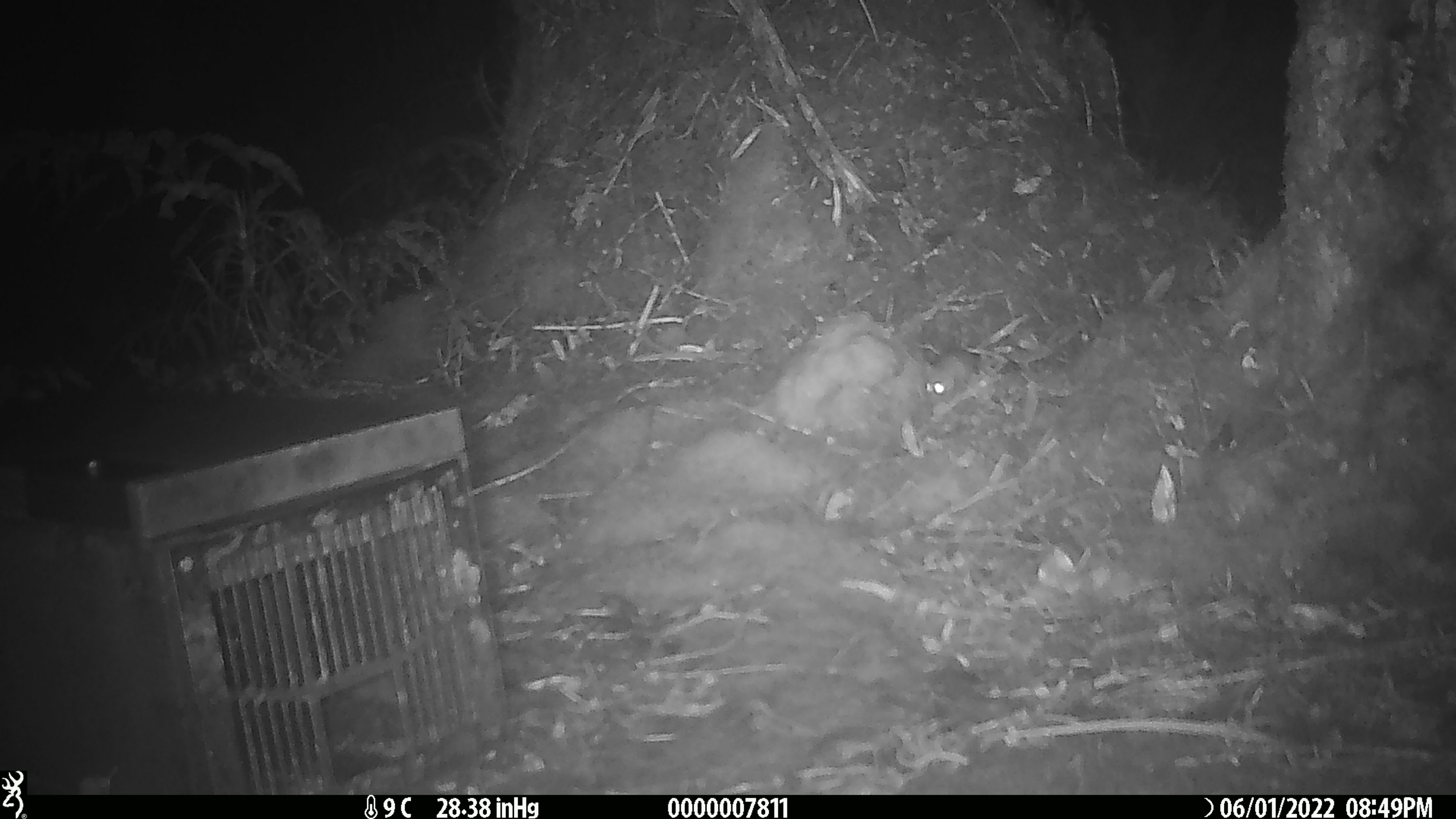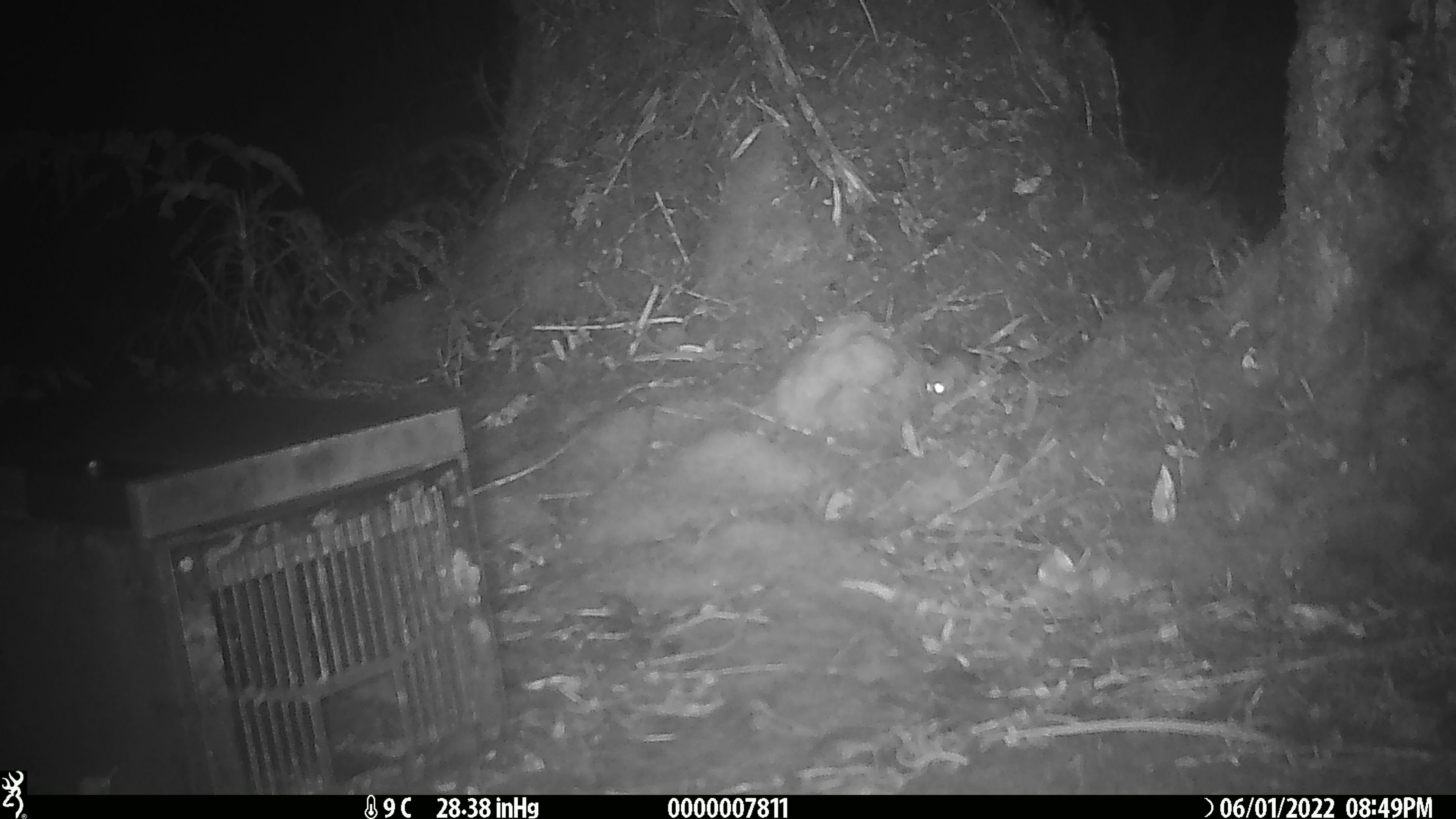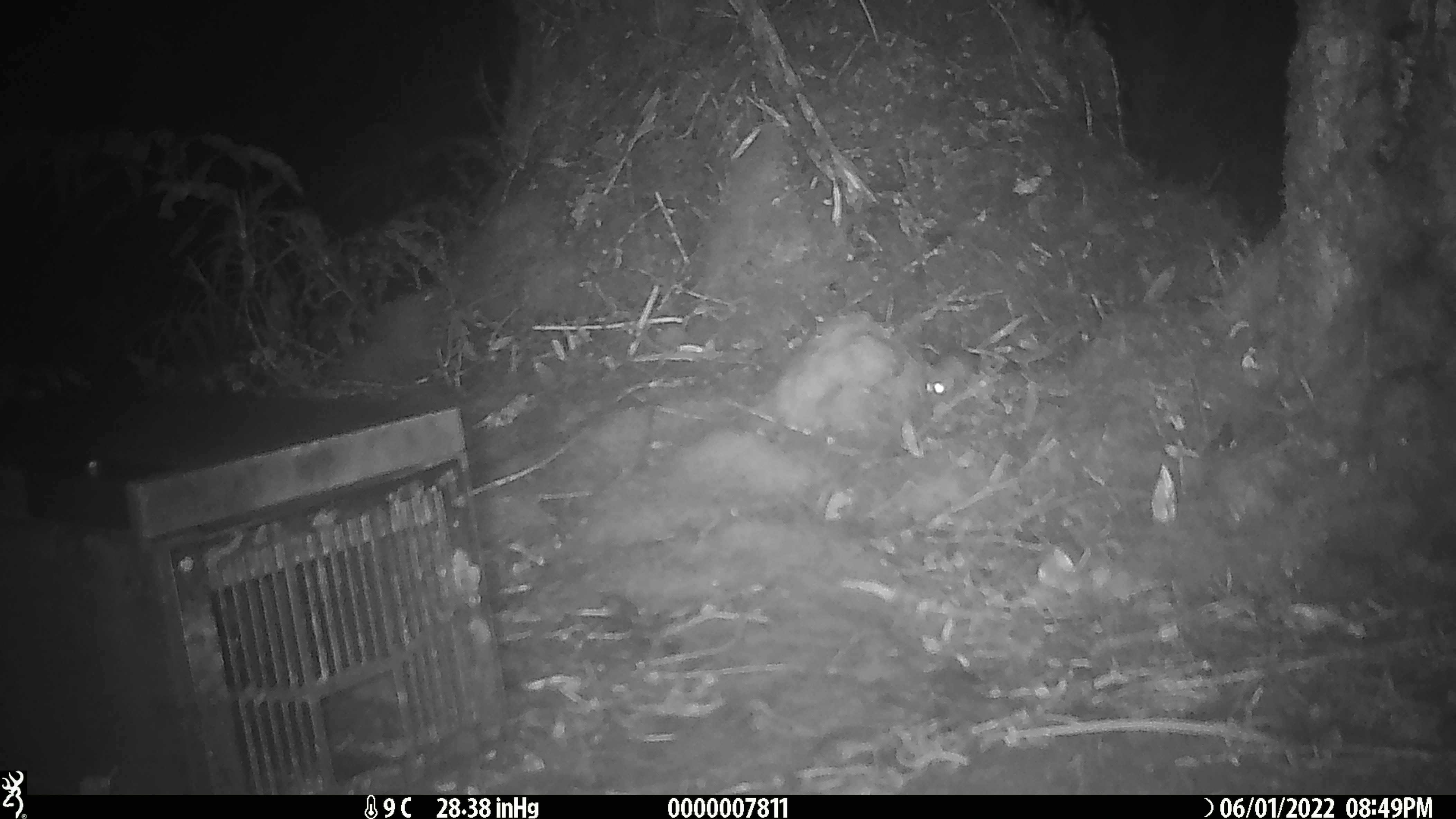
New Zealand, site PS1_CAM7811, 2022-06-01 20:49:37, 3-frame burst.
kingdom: Animalia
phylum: Chordata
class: Mammalia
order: Rodentia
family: Muridae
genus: Mus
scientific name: Mus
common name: mouse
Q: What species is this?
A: Mouse (Mus).